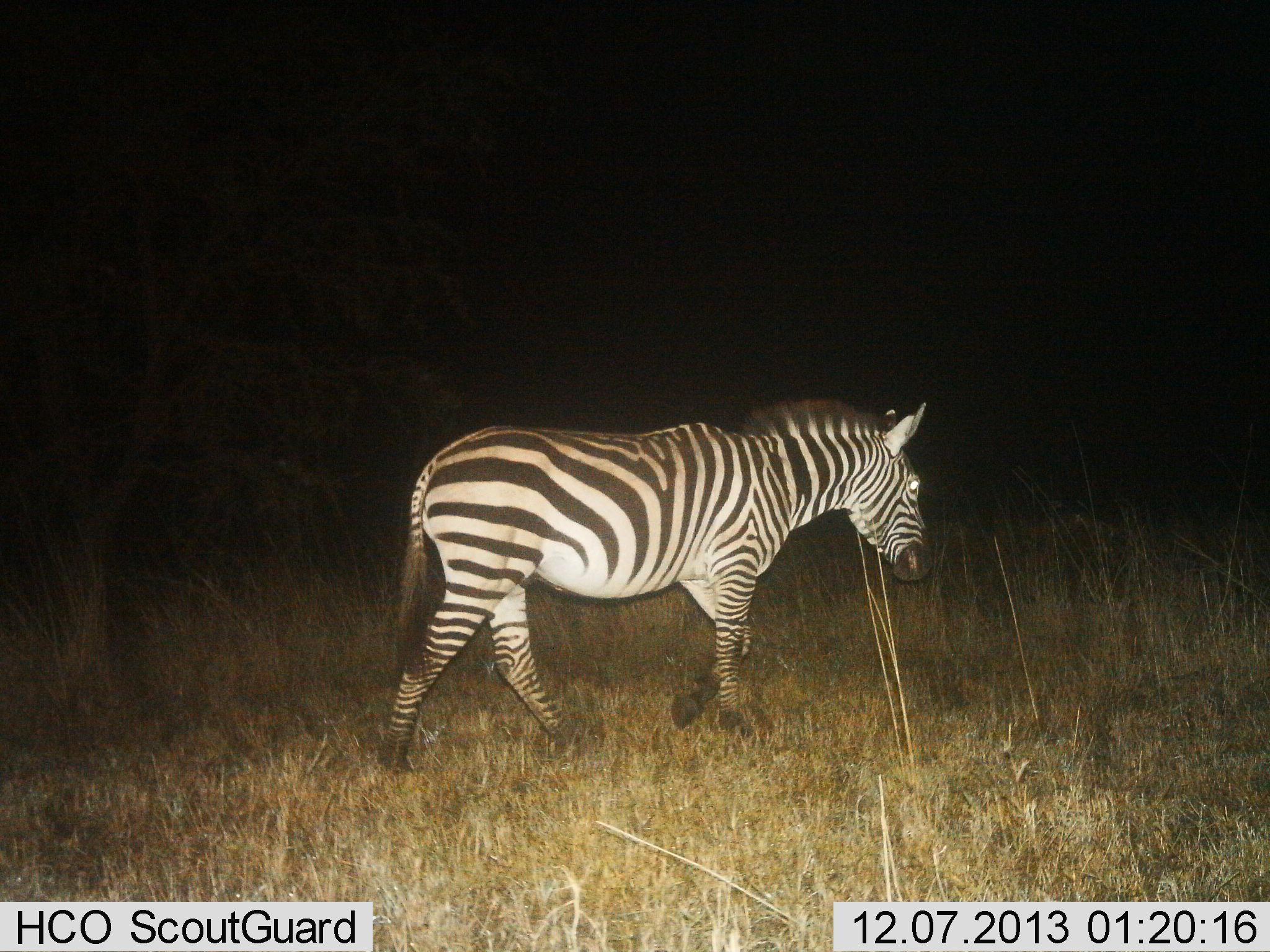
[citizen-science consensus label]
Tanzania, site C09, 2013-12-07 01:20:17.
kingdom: Animalia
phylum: Chordata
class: Mammalia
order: Perissodactyla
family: Equidae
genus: Equus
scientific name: Equus quagga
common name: plains zebra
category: zebra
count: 1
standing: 18%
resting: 0%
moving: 91%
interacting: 3%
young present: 0%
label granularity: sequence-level